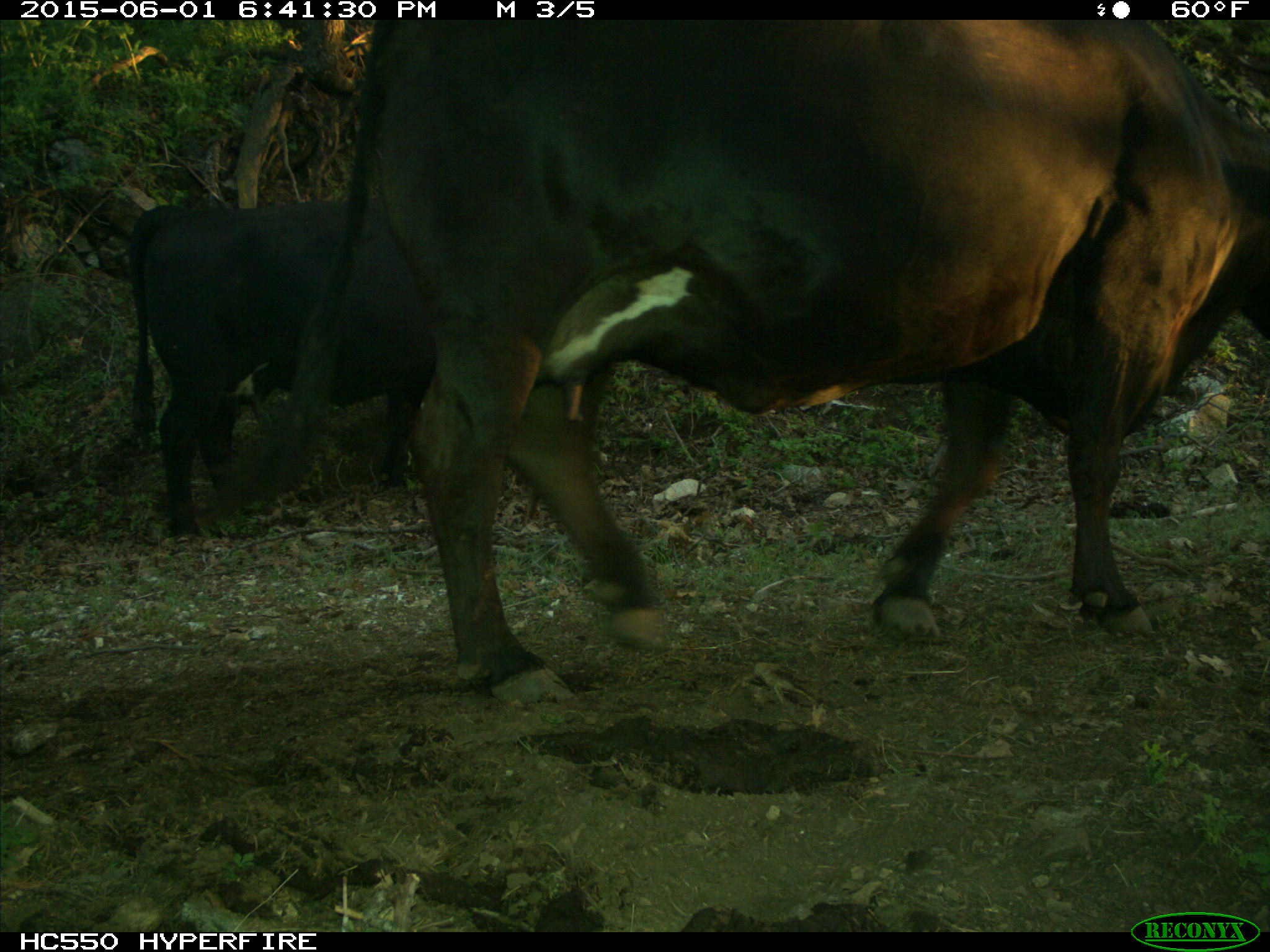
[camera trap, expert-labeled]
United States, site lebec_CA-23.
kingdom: Animalia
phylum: Chordata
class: Mammalia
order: Artiodactyla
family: Bovidae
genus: Bos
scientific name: Bos taurus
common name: domestic cow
Bos taurus (domestic cow).